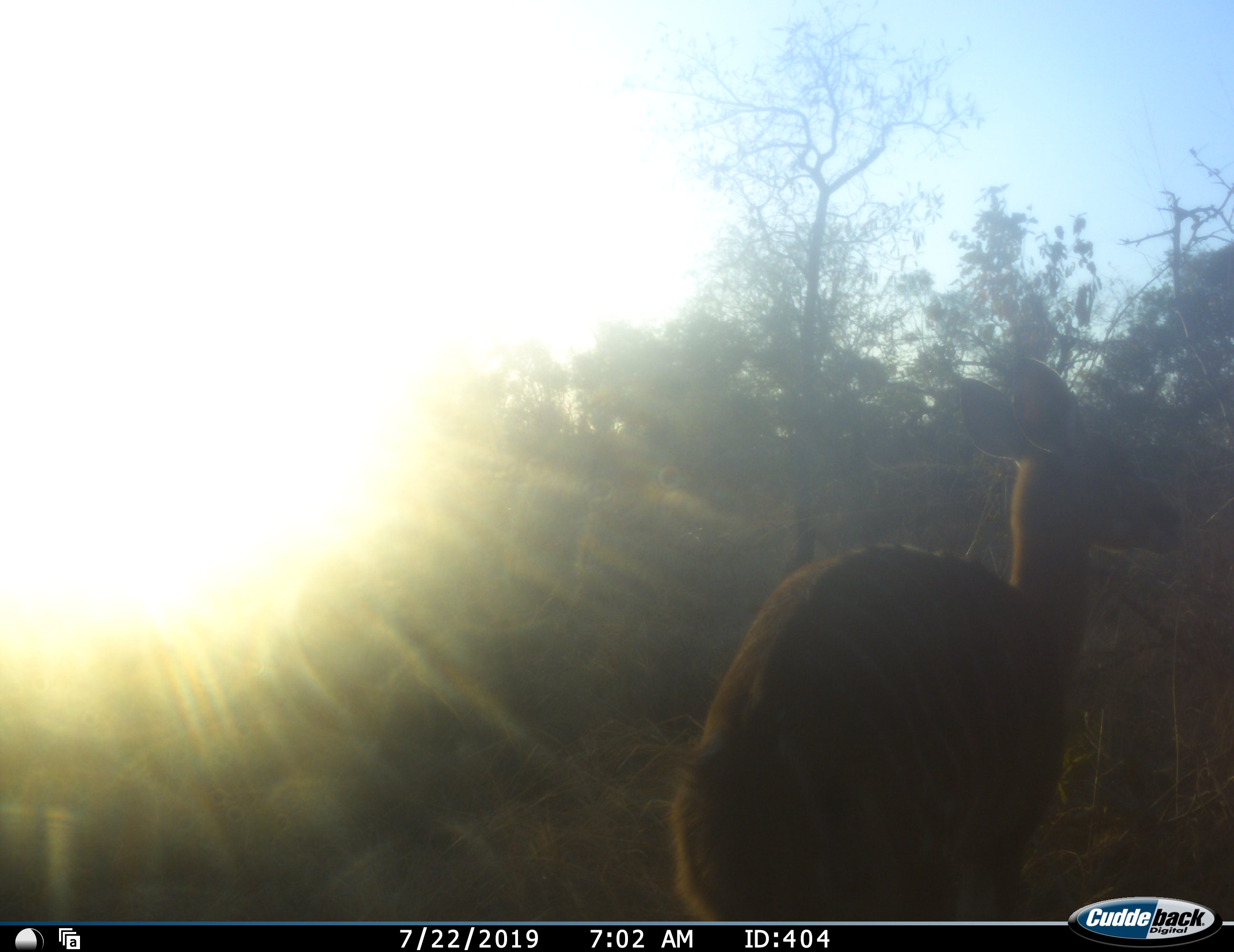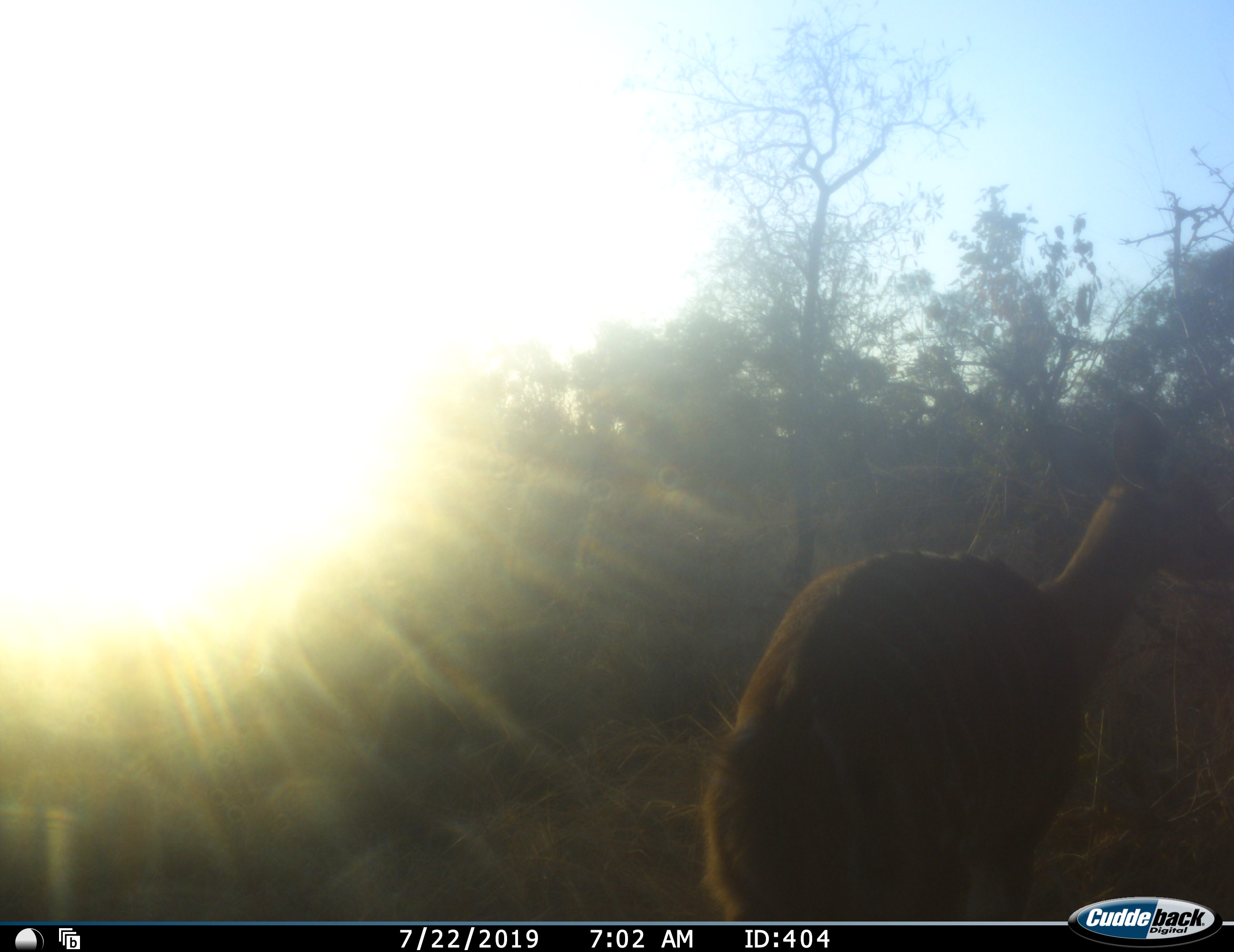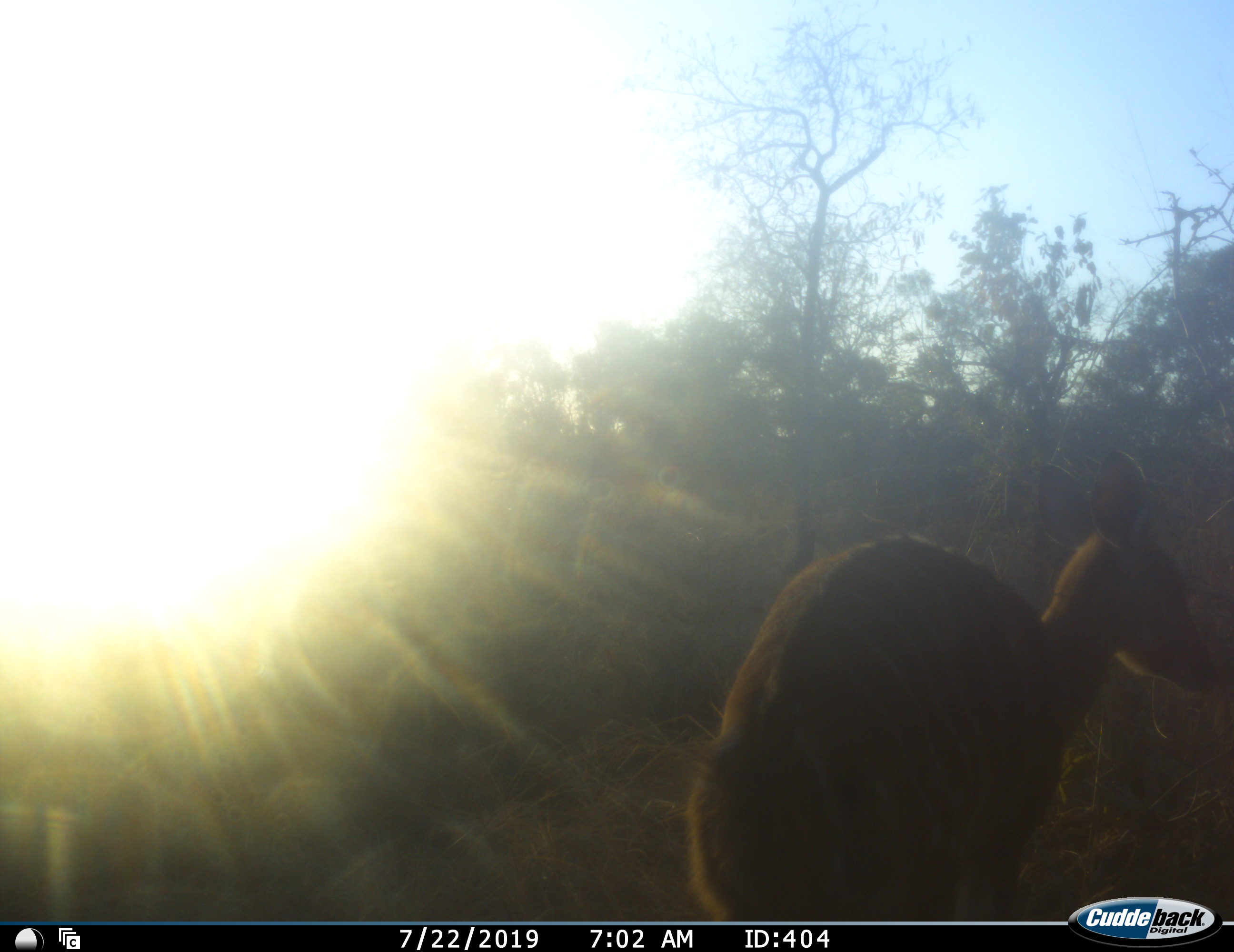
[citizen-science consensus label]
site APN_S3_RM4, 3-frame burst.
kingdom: Animalia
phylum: Chordata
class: Mammalia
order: Artiodactyla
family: Bovidae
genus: Tragelaphus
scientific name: Tragelaphus angasii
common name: nyala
Nyala (Tragelaphus angasii), count 1. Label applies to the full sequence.